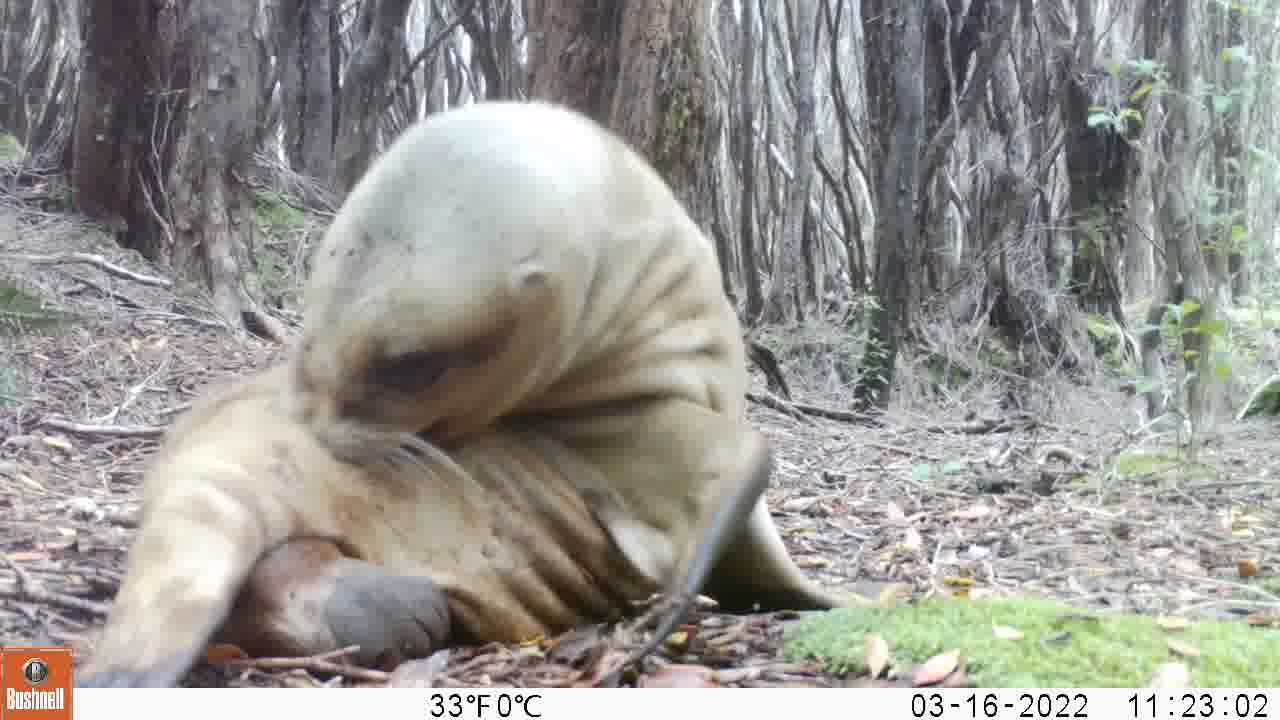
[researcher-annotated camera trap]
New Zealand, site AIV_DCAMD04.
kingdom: Animalia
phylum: Chordata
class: Mammalia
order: Carnivora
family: Otariidae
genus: Phocarctos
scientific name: Phocarctos hookeri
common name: new zealand sea lion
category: sealion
Sealion (new zealand sea lion) (Phocarctos hookeri).